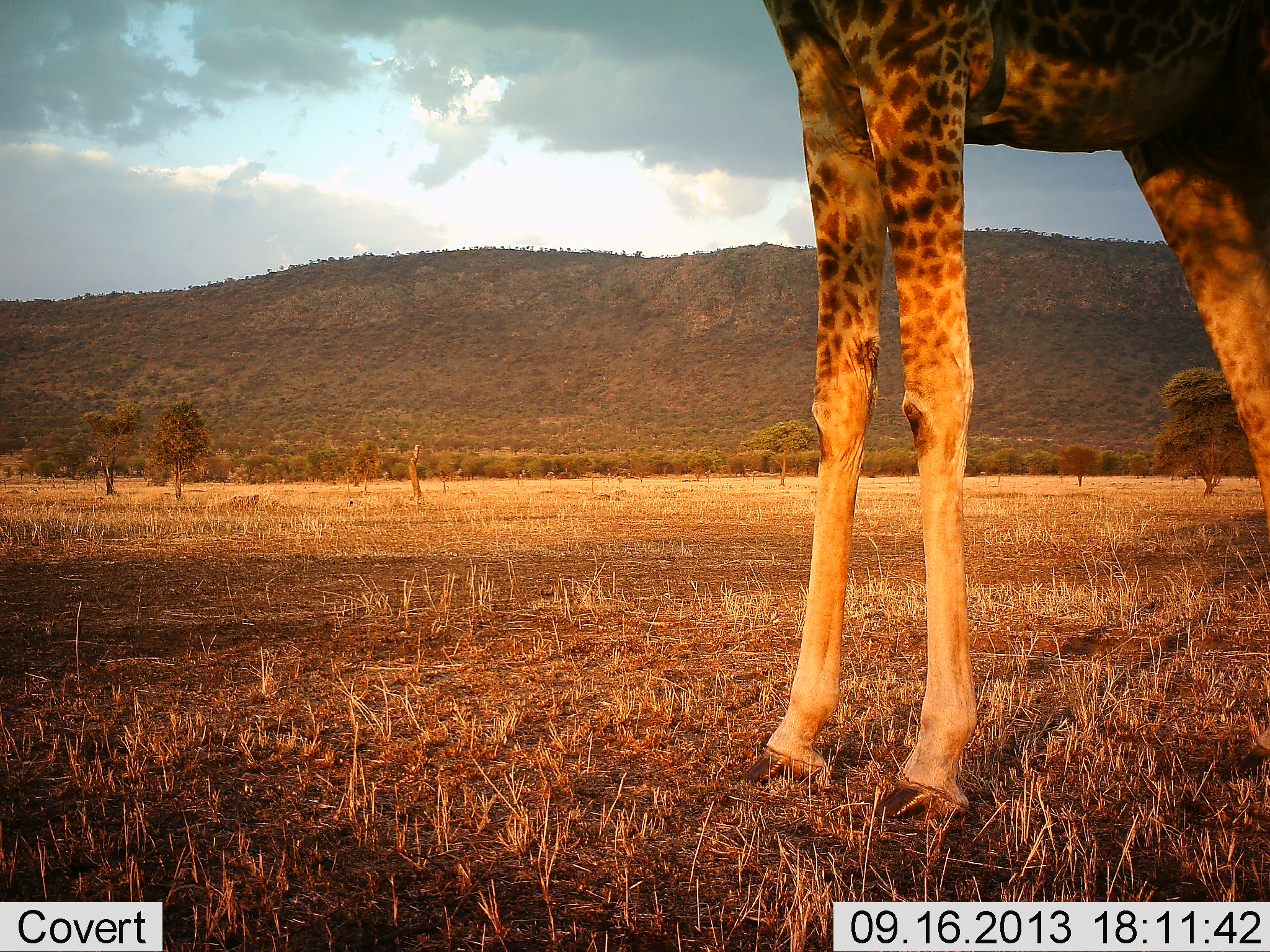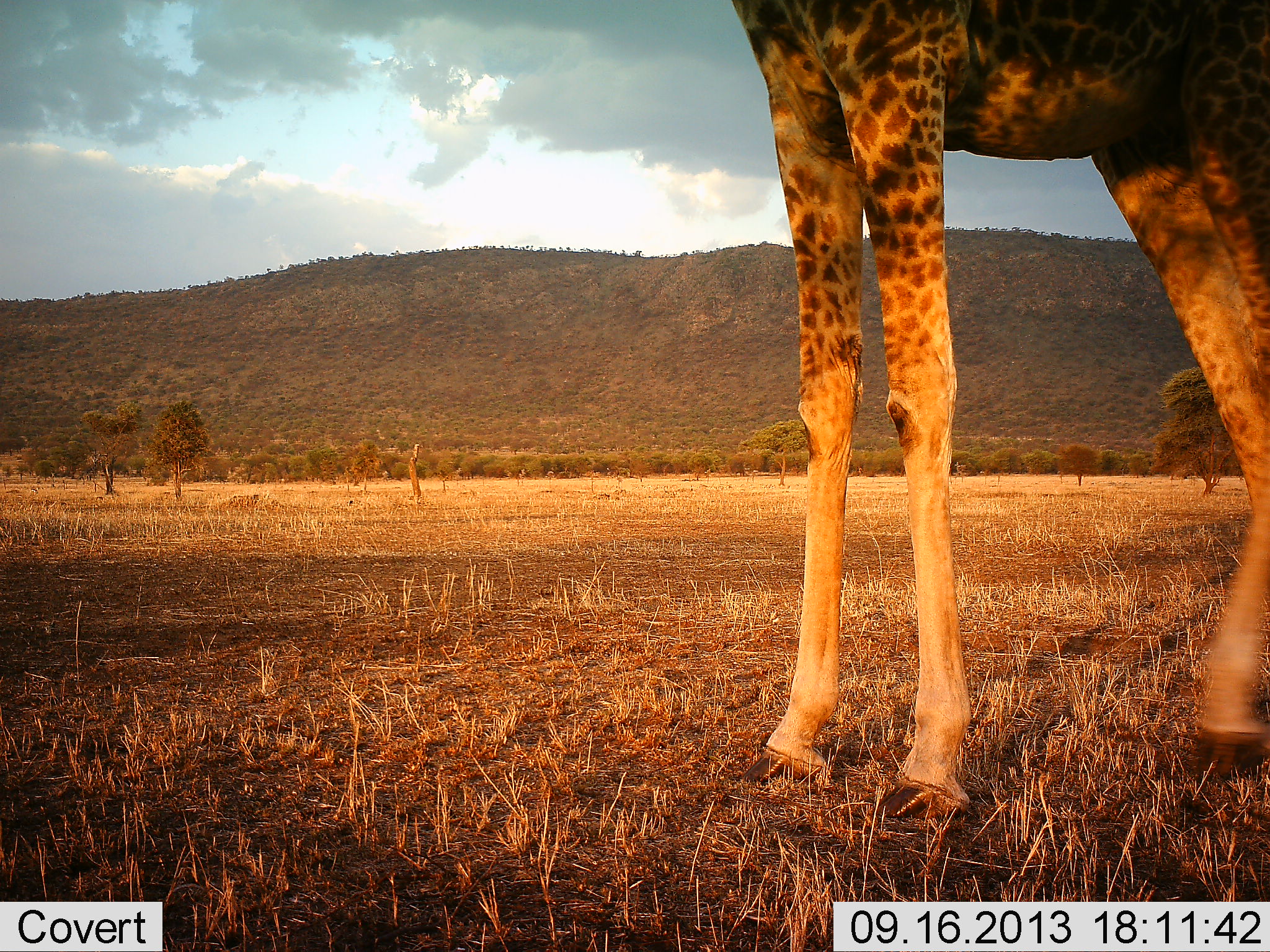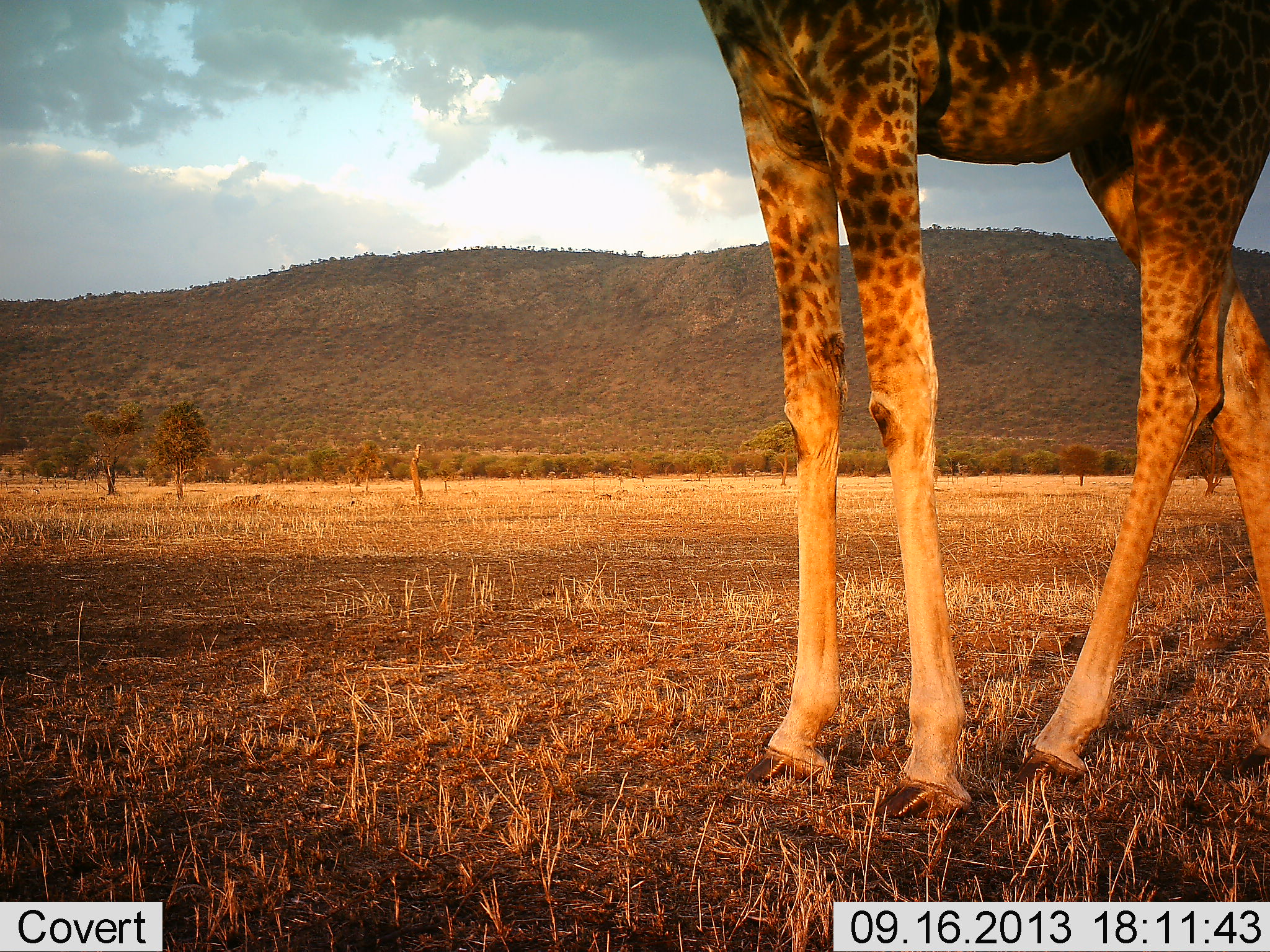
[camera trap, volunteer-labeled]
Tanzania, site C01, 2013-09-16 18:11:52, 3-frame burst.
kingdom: Animalia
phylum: Chordata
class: Mammalia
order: Artiodactyla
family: Giraffidae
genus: Giraffa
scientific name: Giraffa camelopardalis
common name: giraffe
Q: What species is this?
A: Giraffe (Giraffa camelopardalis).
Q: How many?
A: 1.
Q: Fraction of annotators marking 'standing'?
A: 70%.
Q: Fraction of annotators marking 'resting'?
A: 0%.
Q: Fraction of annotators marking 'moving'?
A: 30%.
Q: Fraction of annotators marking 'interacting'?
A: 0%.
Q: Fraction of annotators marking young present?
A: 0%.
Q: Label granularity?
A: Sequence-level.